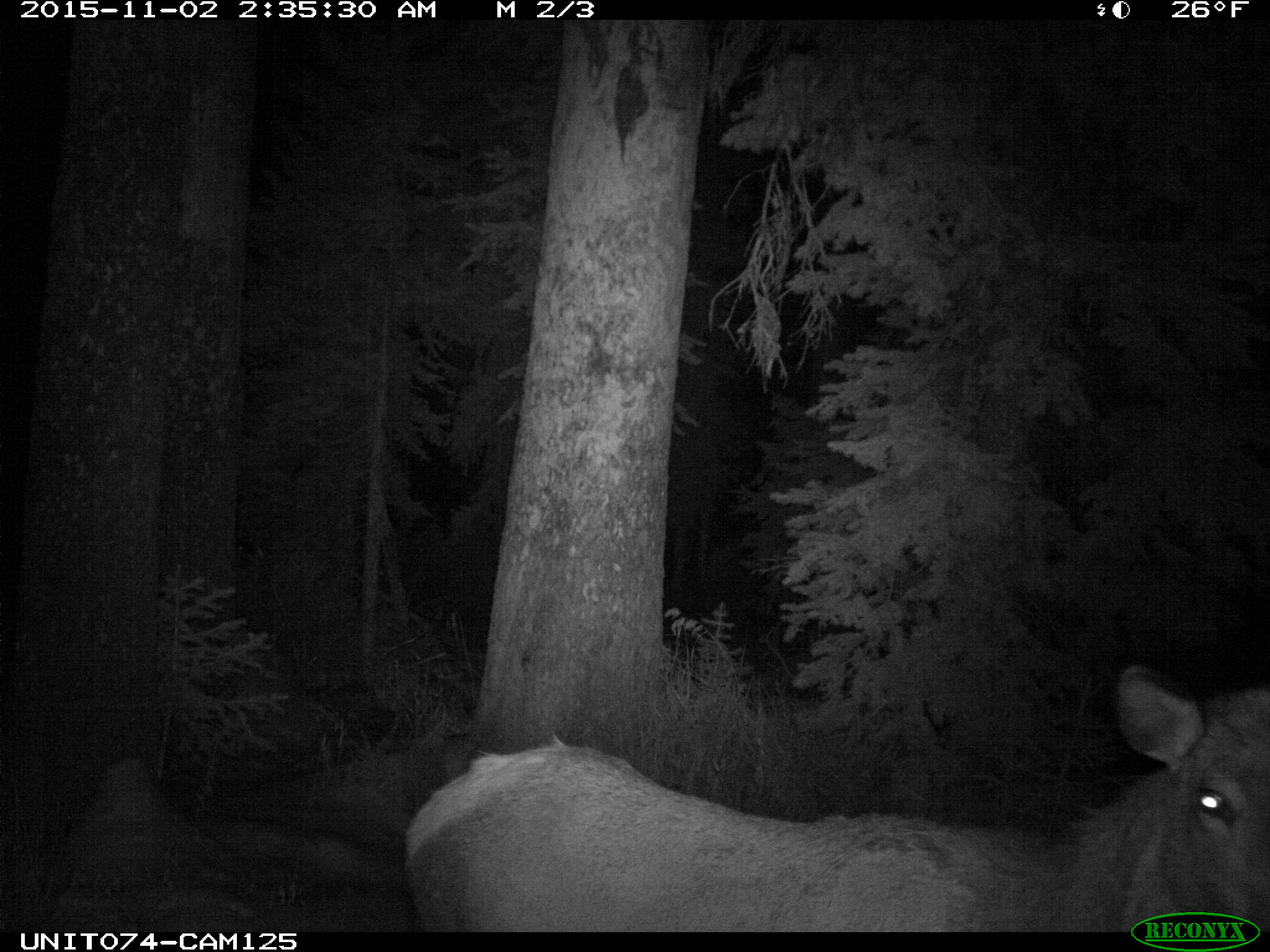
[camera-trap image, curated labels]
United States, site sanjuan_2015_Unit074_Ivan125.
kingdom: Animalia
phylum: Chordata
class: Mammalia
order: Artiodactyla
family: Cervidae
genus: Cervus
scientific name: Cervus elaphus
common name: red deer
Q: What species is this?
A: Cervus elaphus (red deer).